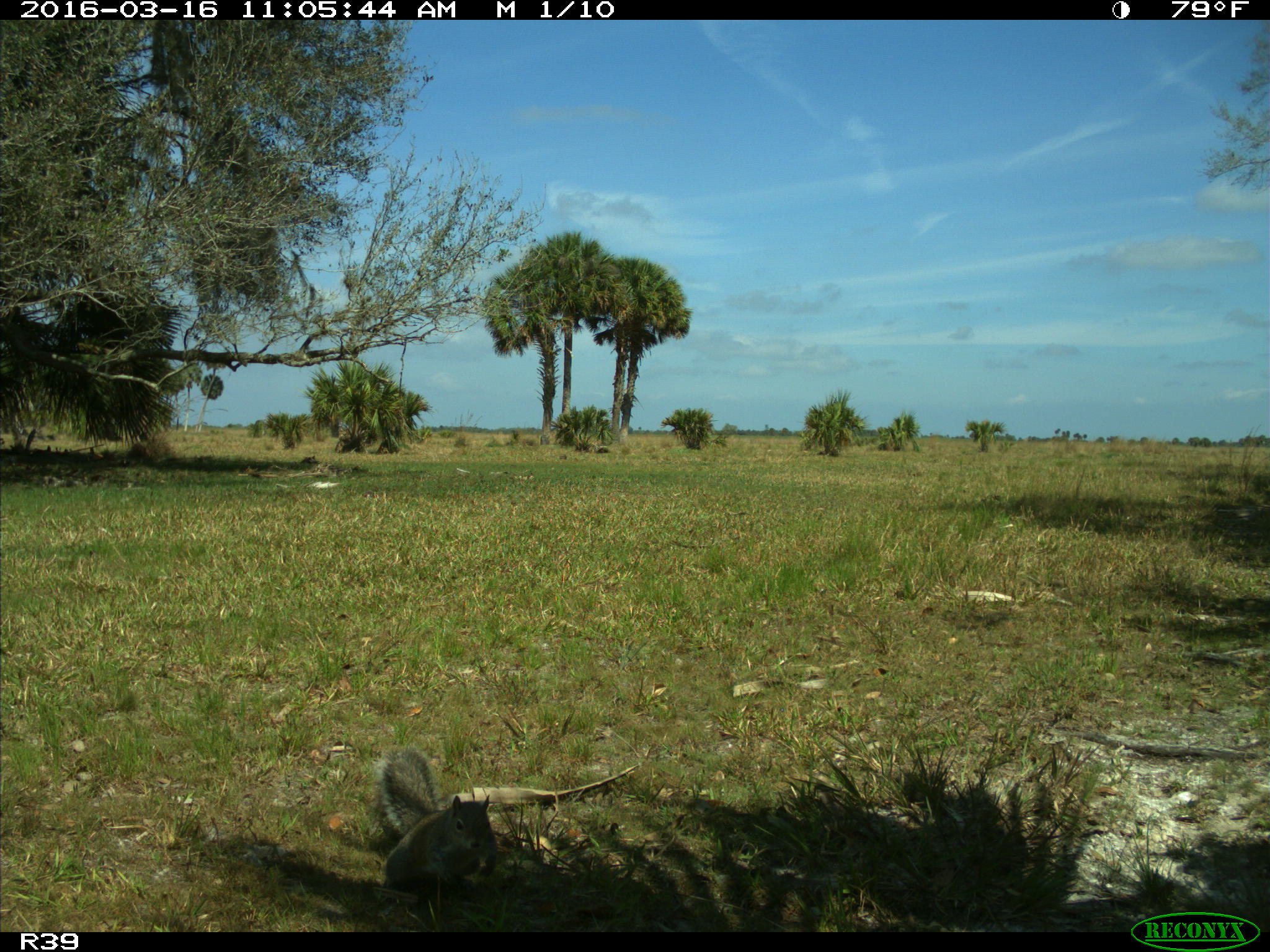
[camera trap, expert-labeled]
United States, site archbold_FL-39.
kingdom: Animalia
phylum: Chordata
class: Mammalia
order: Rodentia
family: Sciuridae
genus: Sciurus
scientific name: Sciurus carolinensis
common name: eastern gray squirrel